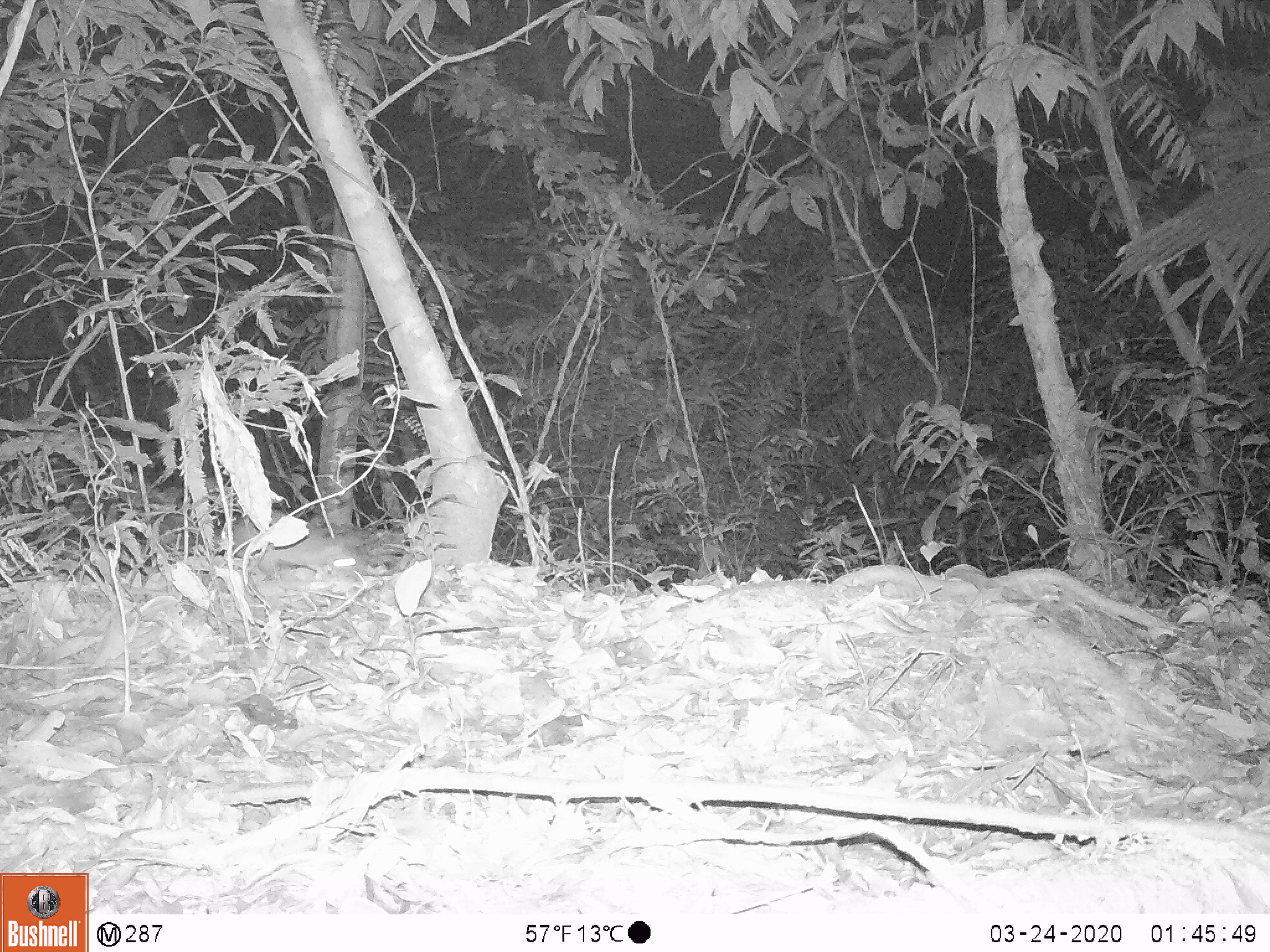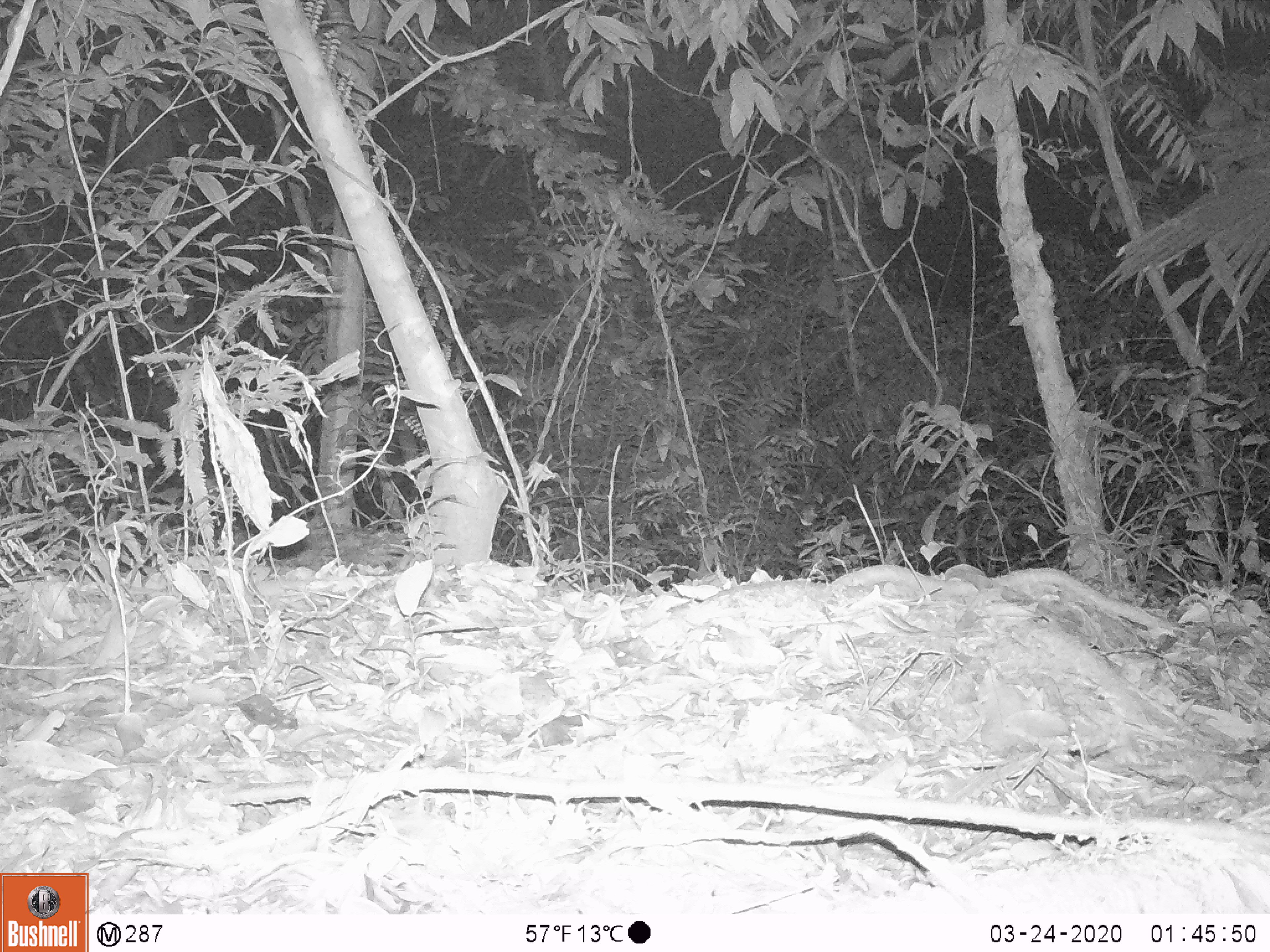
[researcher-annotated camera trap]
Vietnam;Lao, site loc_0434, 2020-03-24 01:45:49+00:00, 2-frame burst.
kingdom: Animalia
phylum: Chordata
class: Mammalia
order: Rodentia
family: Muridae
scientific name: Muridae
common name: old-world mice and rats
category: unidentified murid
Unidentified murid (old-world mice and rats) (Muridae). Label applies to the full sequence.